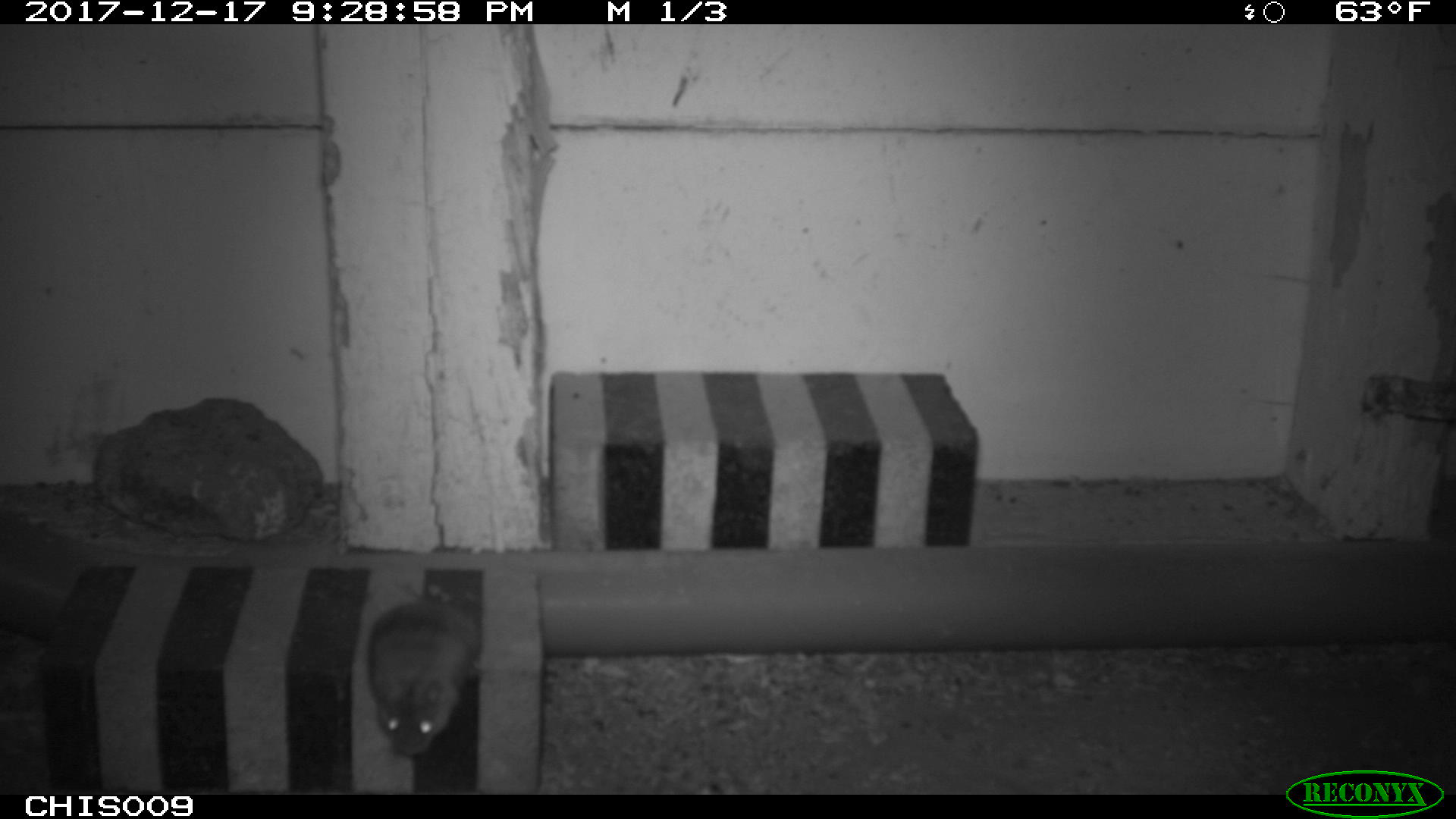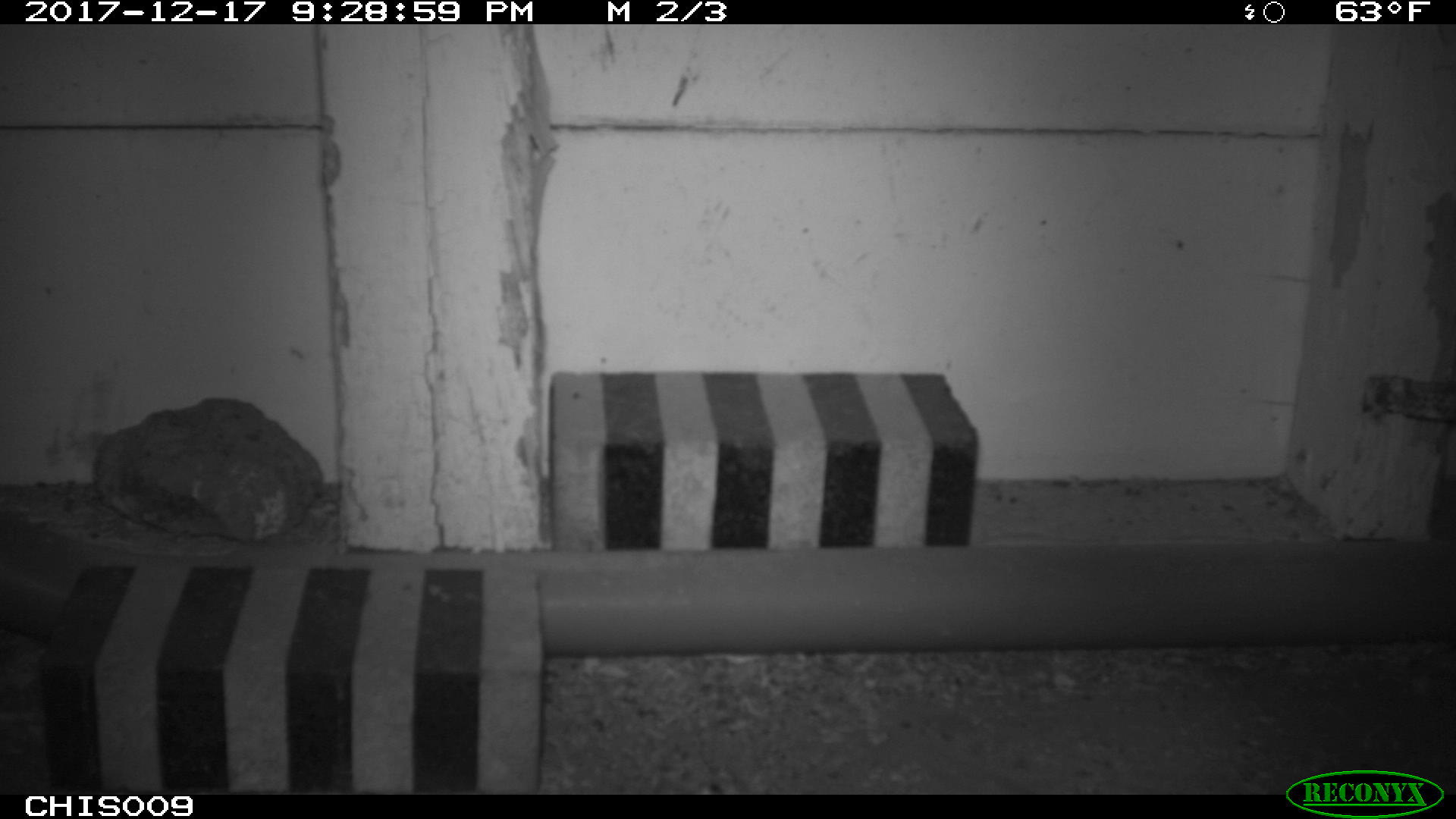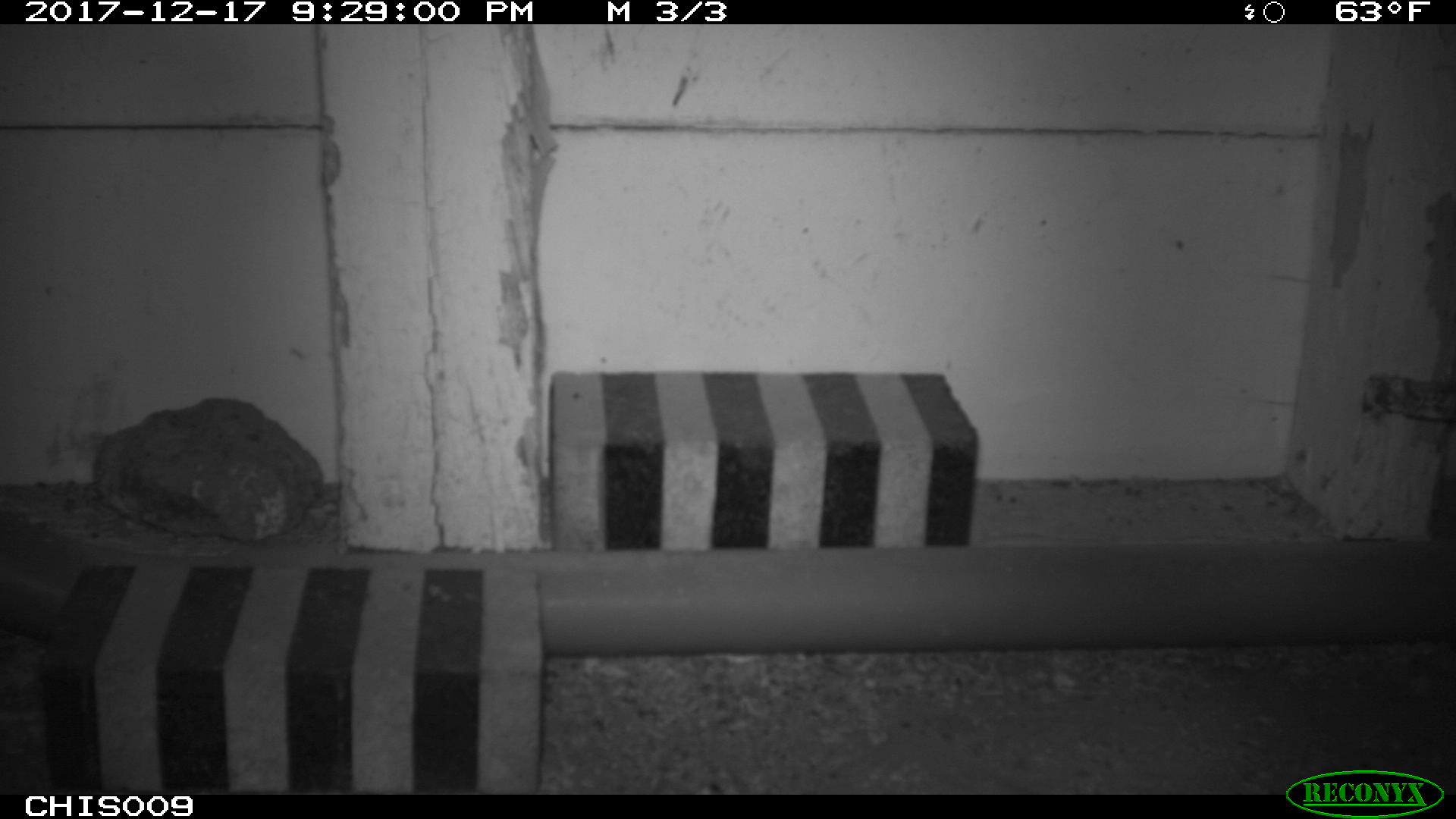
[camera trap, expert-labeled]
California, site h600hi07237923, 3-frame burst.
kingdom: Animalia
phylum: Chordata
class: Mammalia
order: Rodentia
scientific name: Rodentia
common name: rodent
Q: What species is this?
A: Rodent (Rodentia).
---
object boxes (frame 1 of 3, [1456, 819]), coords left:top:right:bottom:
rodent: 367:601:482:755